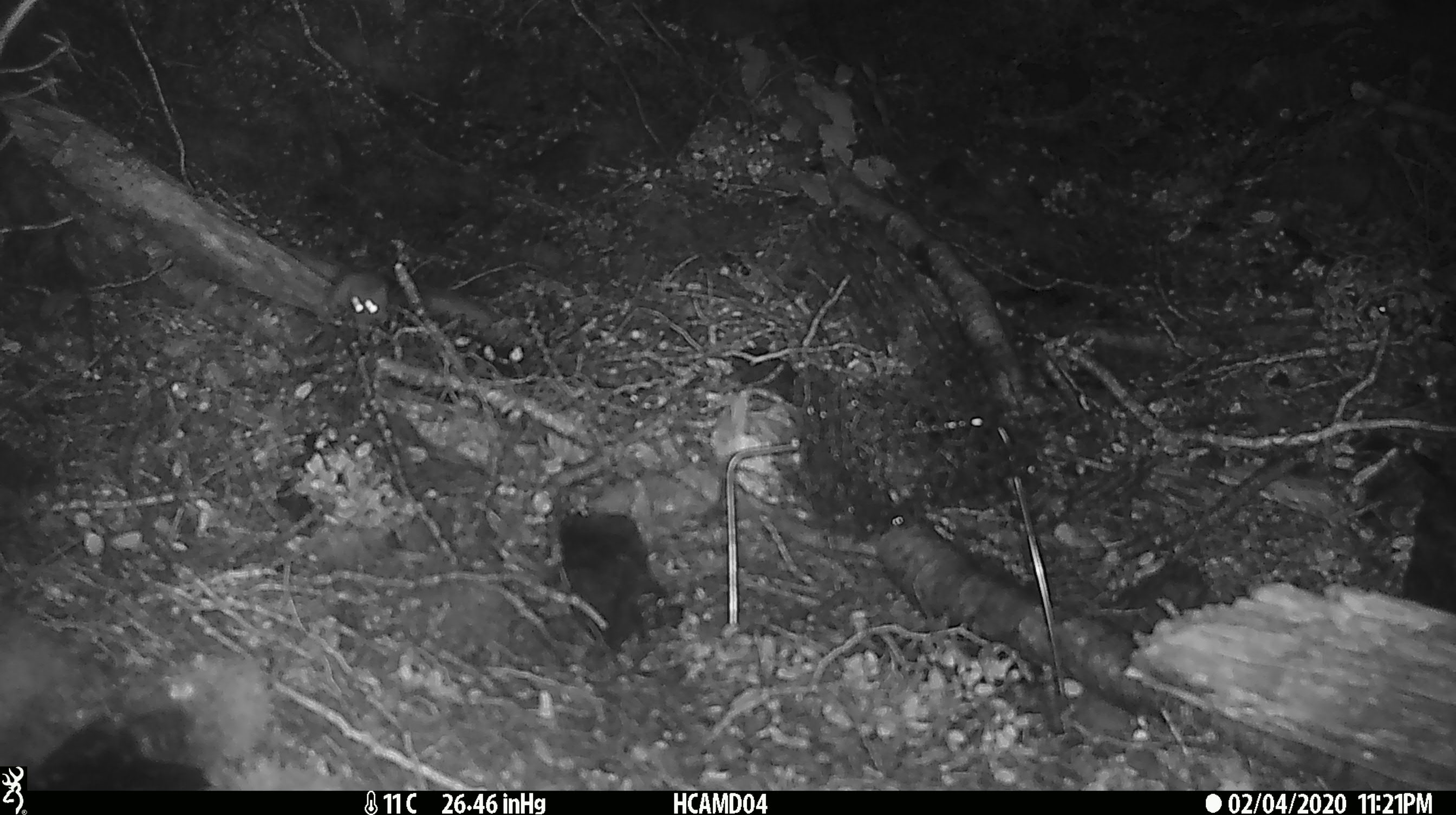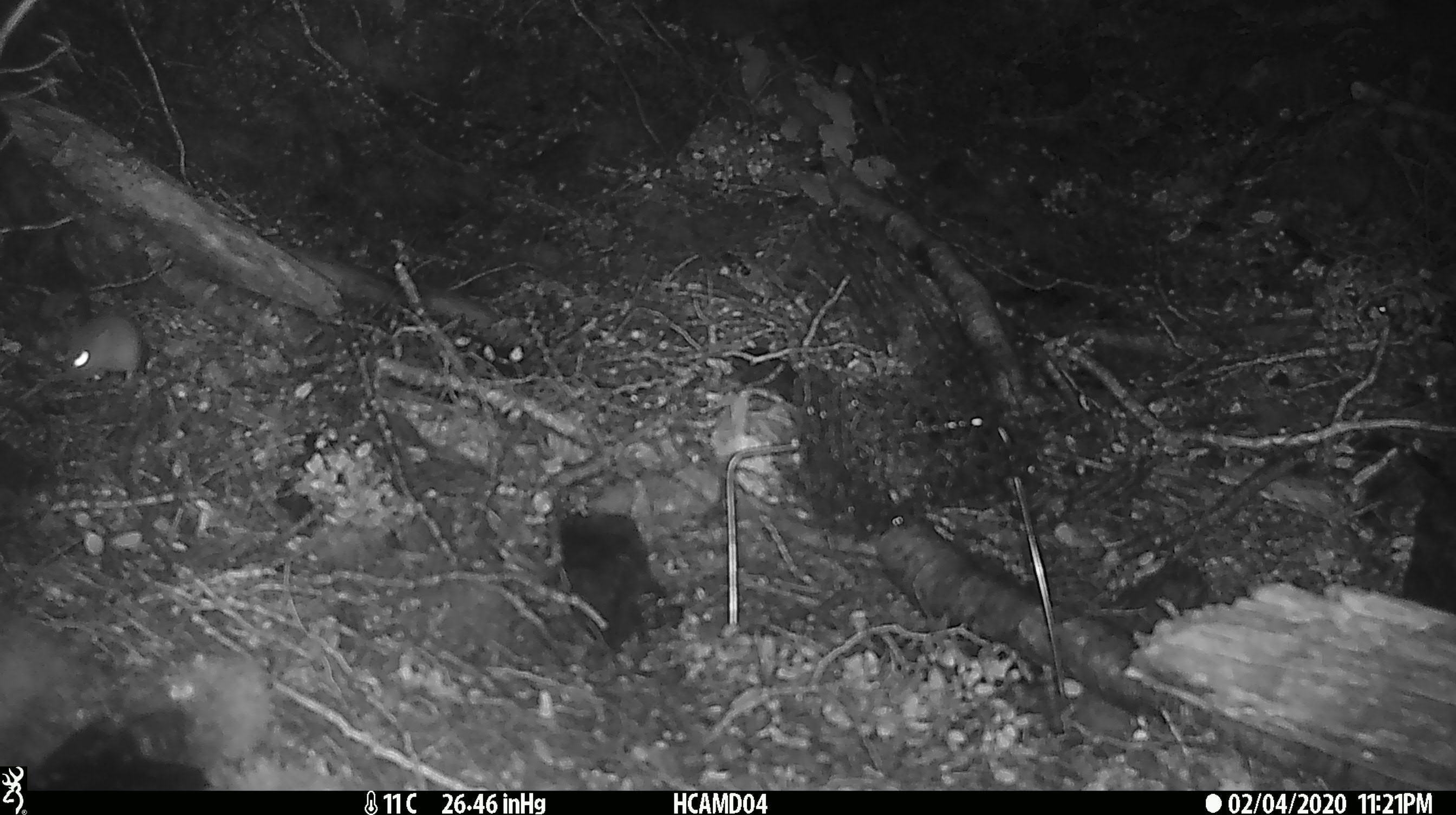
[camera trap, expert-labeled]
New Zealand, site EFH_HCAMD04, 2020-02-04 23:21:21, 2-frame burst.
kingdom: Animalia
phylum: Chordata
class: Mammalia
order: Rodentia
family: Muridae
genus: Mus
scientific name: Mus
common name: mouse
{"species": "mouse (Mus)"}